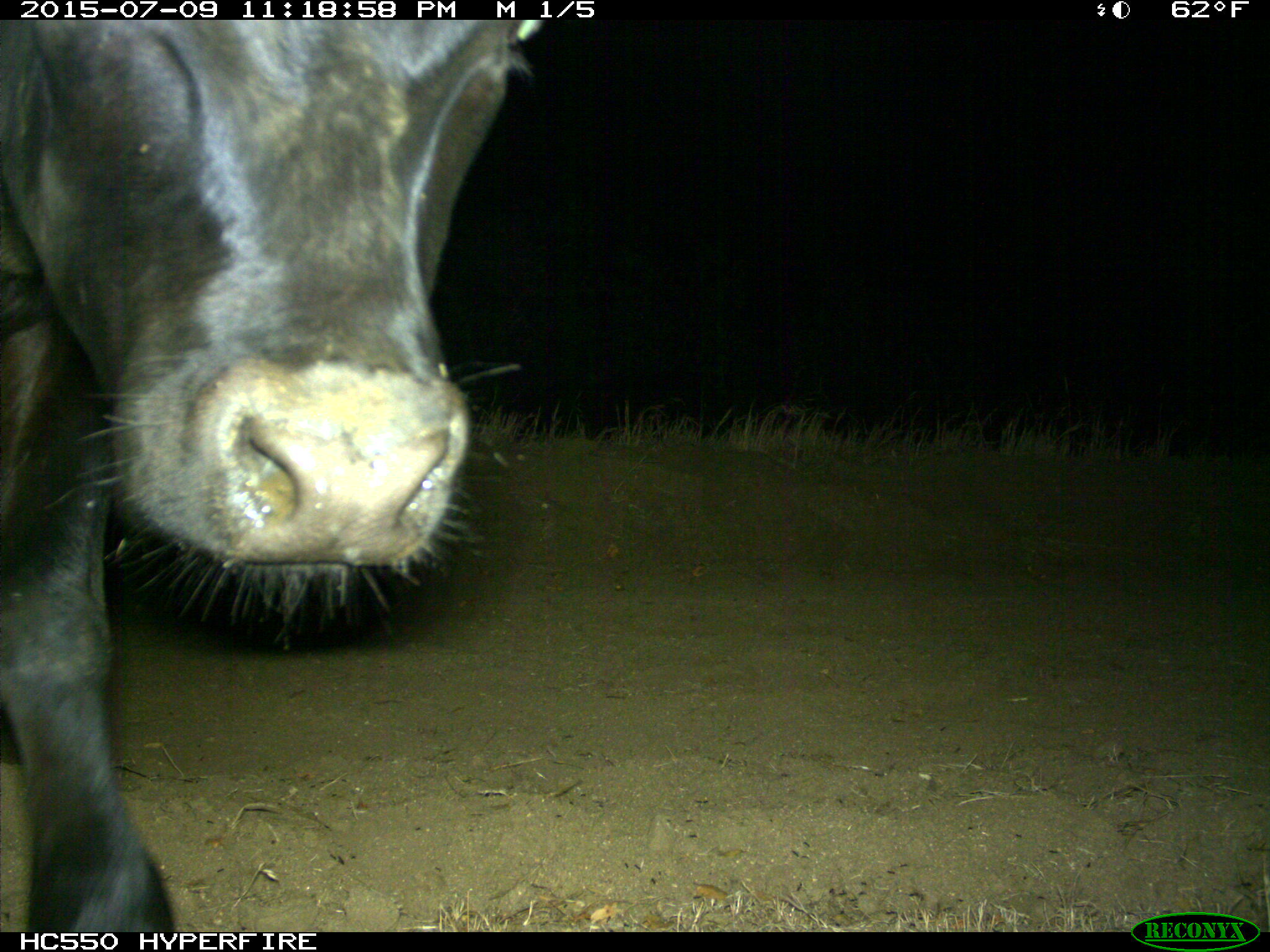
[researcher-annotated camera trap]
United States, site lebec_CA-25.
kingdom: Animalia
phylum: Chordata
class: Mammalia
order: Artiodactyla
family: Bovidae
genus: Bos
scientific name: Bos taurus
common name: domestic cow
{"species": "Bos taurus (domestic cow)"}